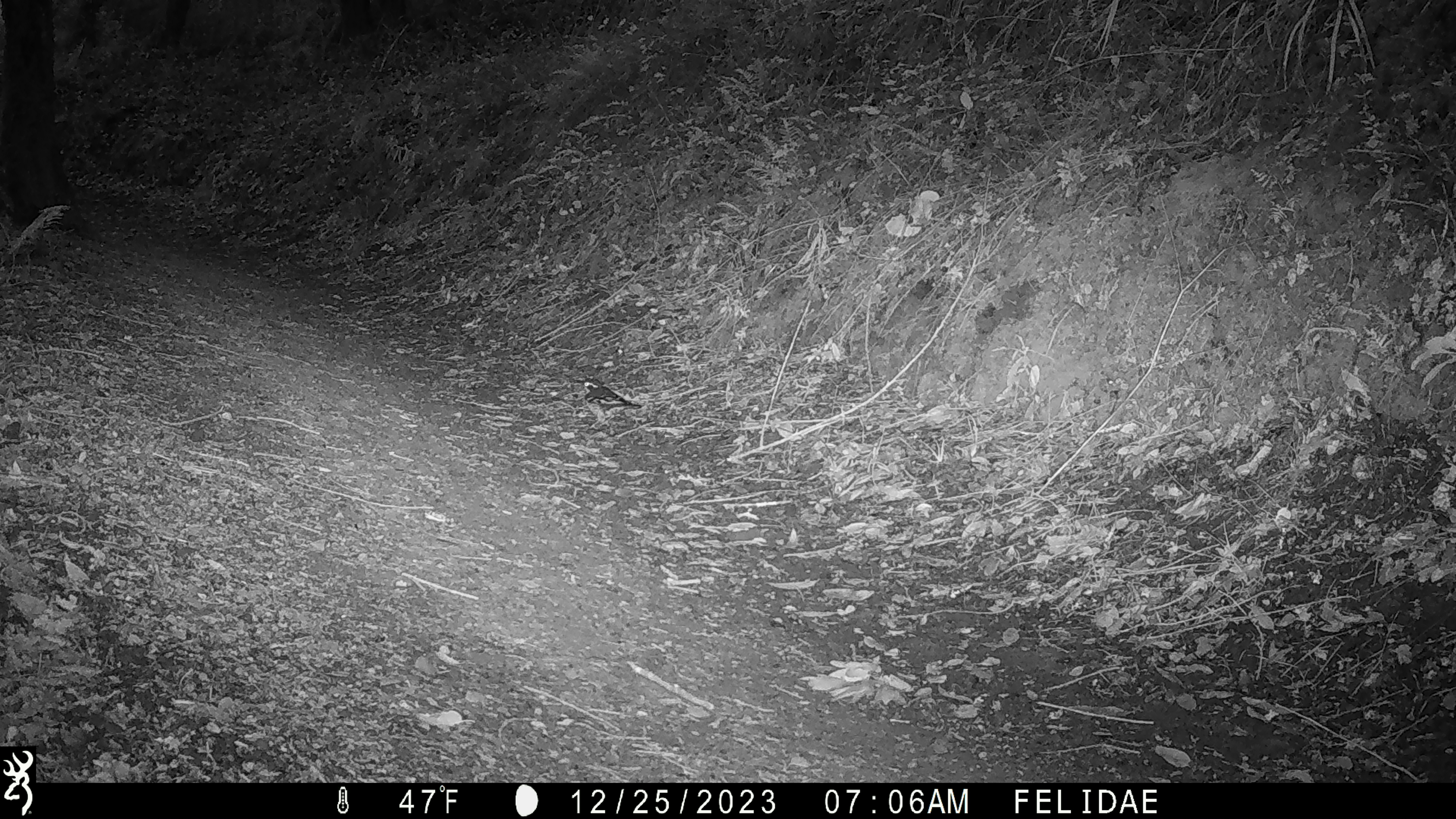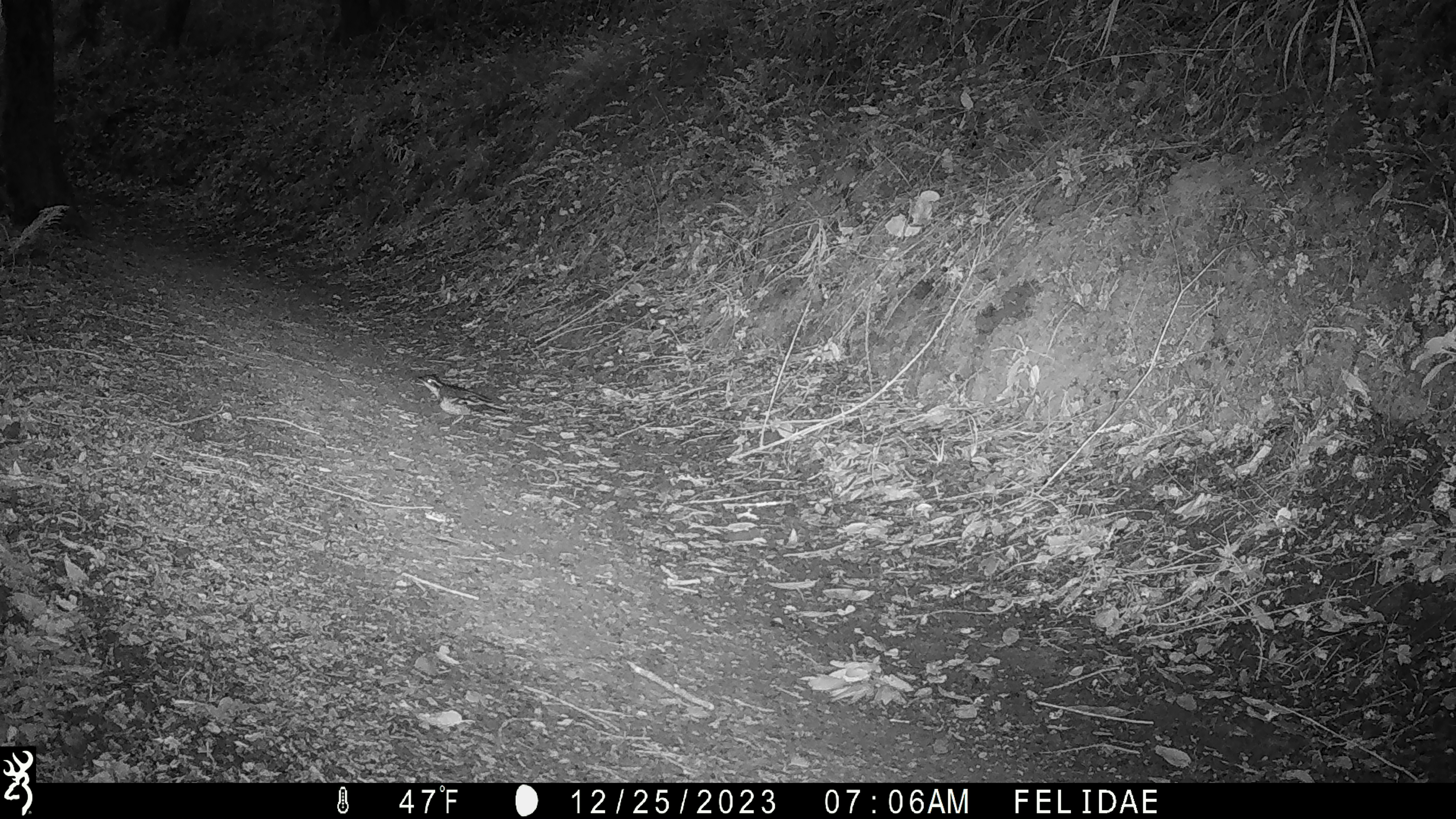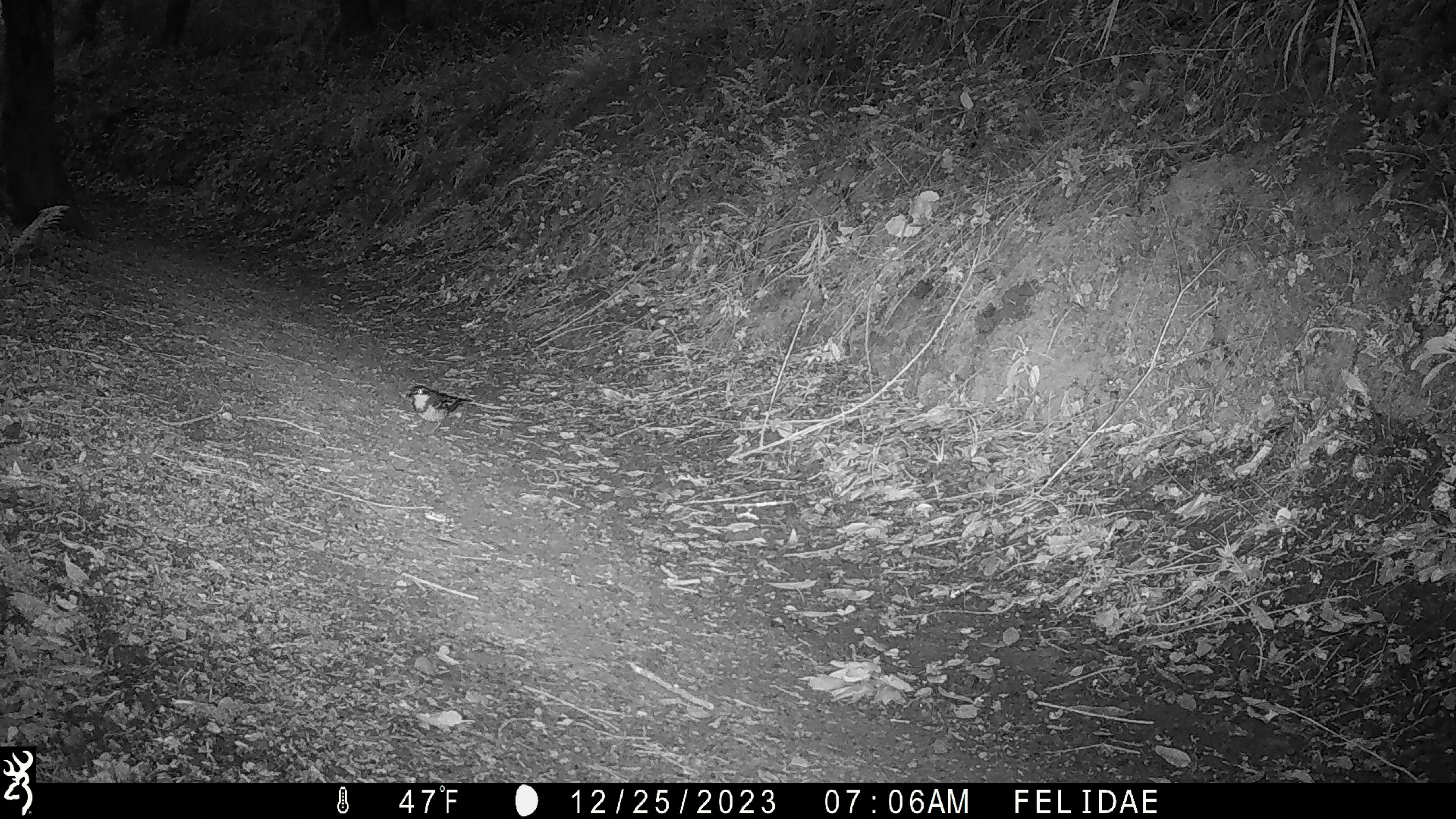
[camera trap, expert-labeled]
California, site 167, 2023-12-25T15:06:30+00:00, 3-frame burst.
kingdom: Animalia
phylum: Chordata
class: Aves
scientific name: Aves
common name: bird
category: unknown bird